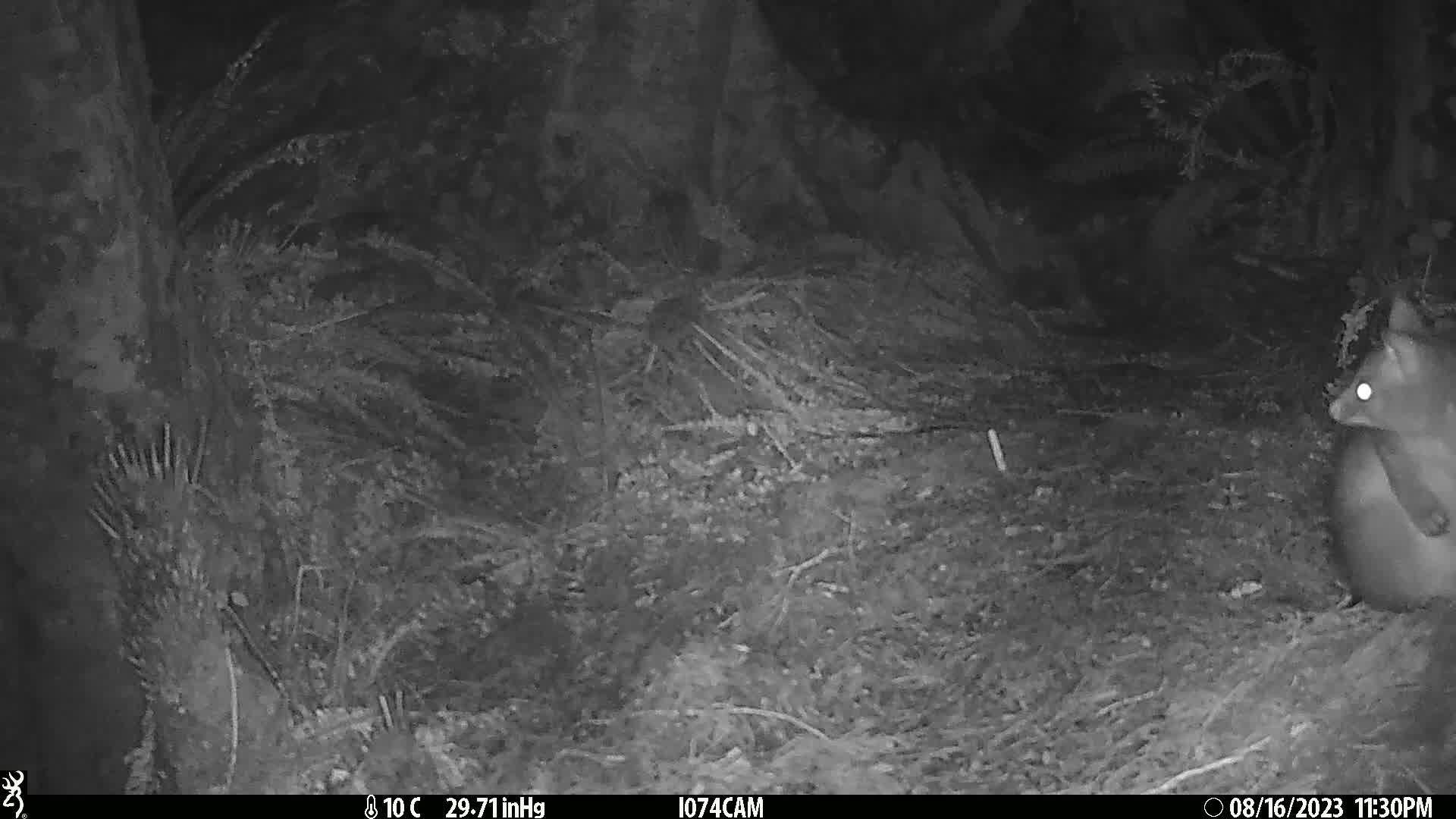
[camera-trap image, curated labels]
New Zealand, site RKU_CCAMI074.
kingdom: Animalia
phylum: Chordata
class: Mammalia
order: Diprotodontia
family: Phalangeridae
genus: Trichosurus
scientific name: Trichosurus vulpecula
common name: common brushtail possum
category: possum